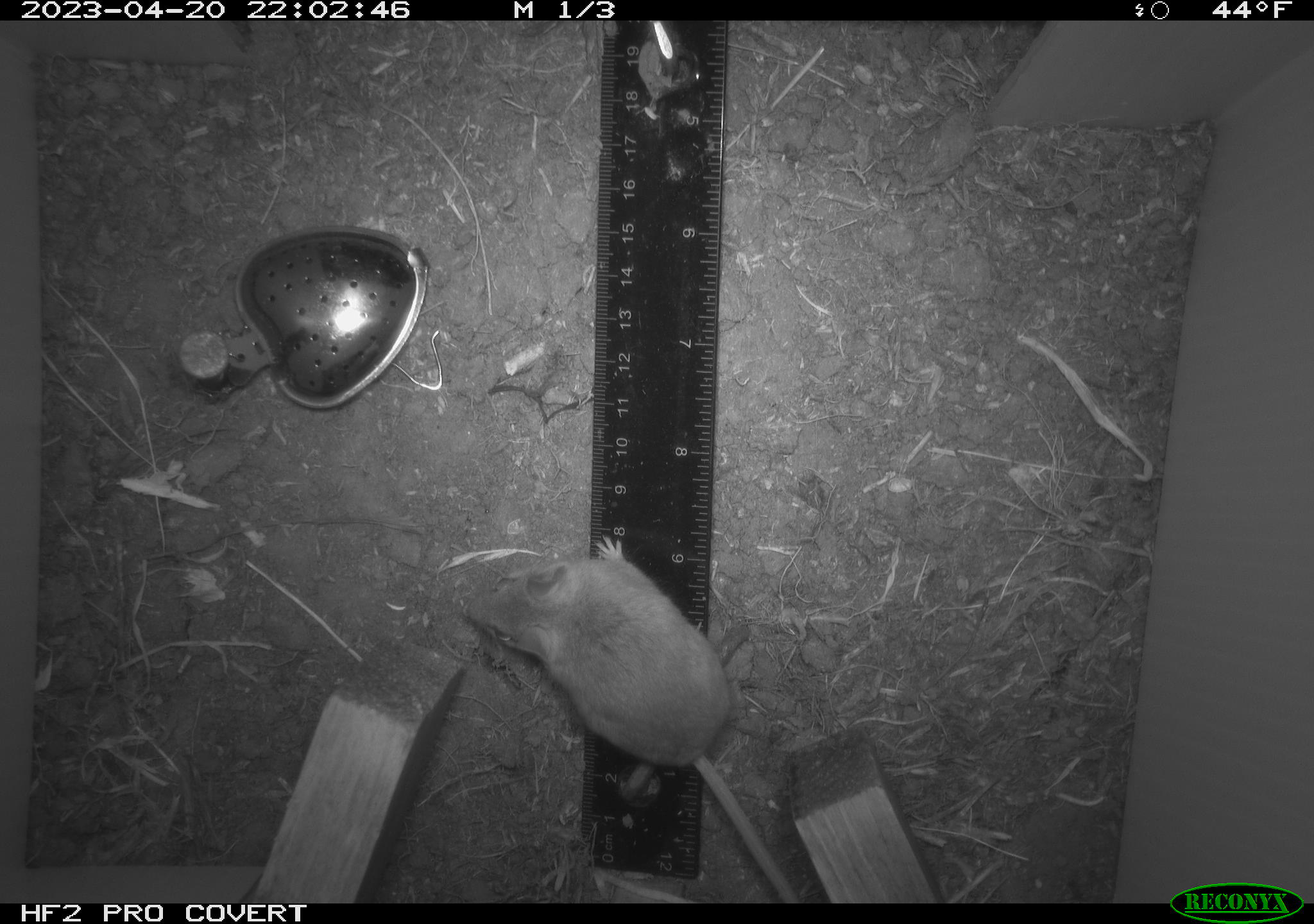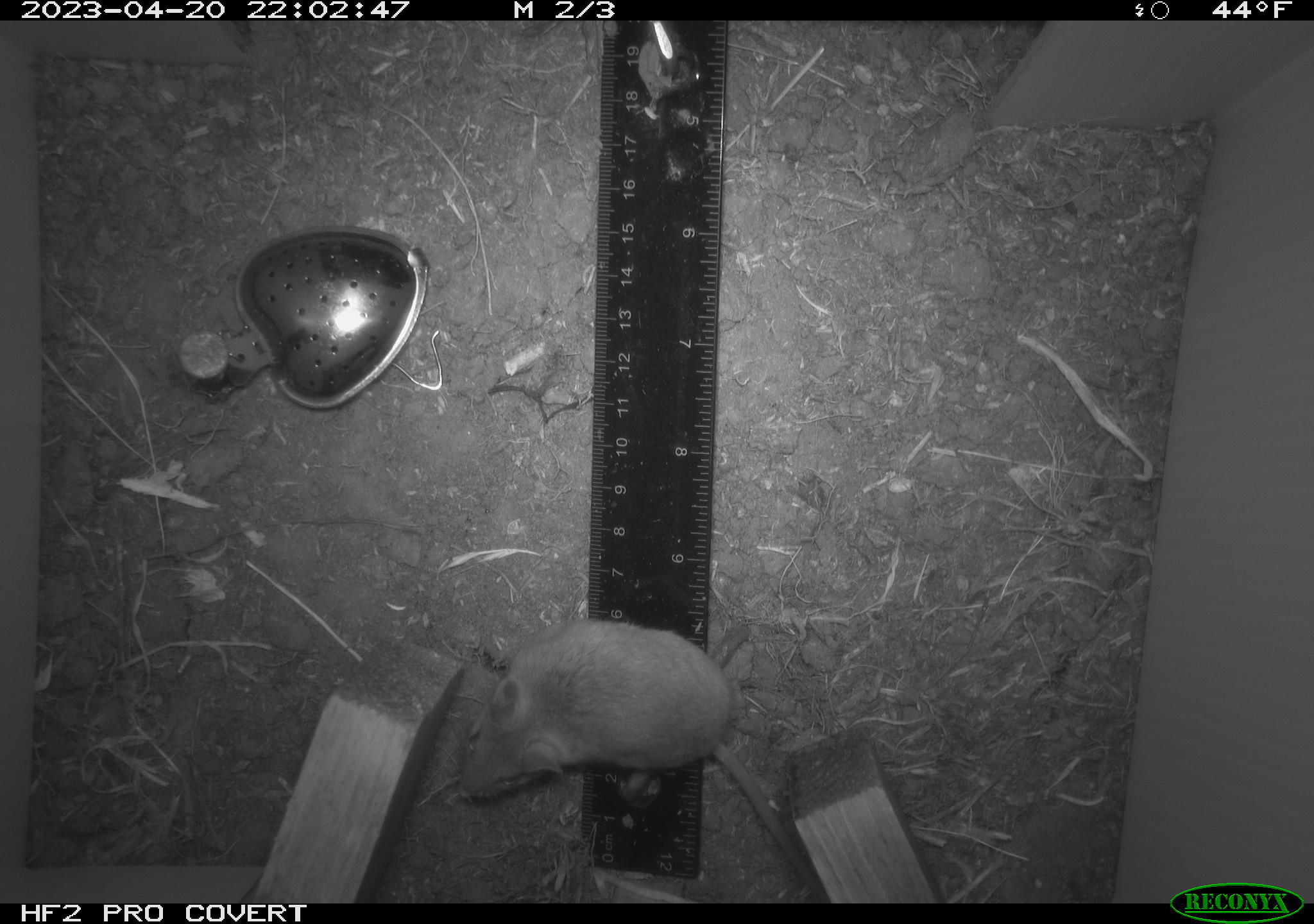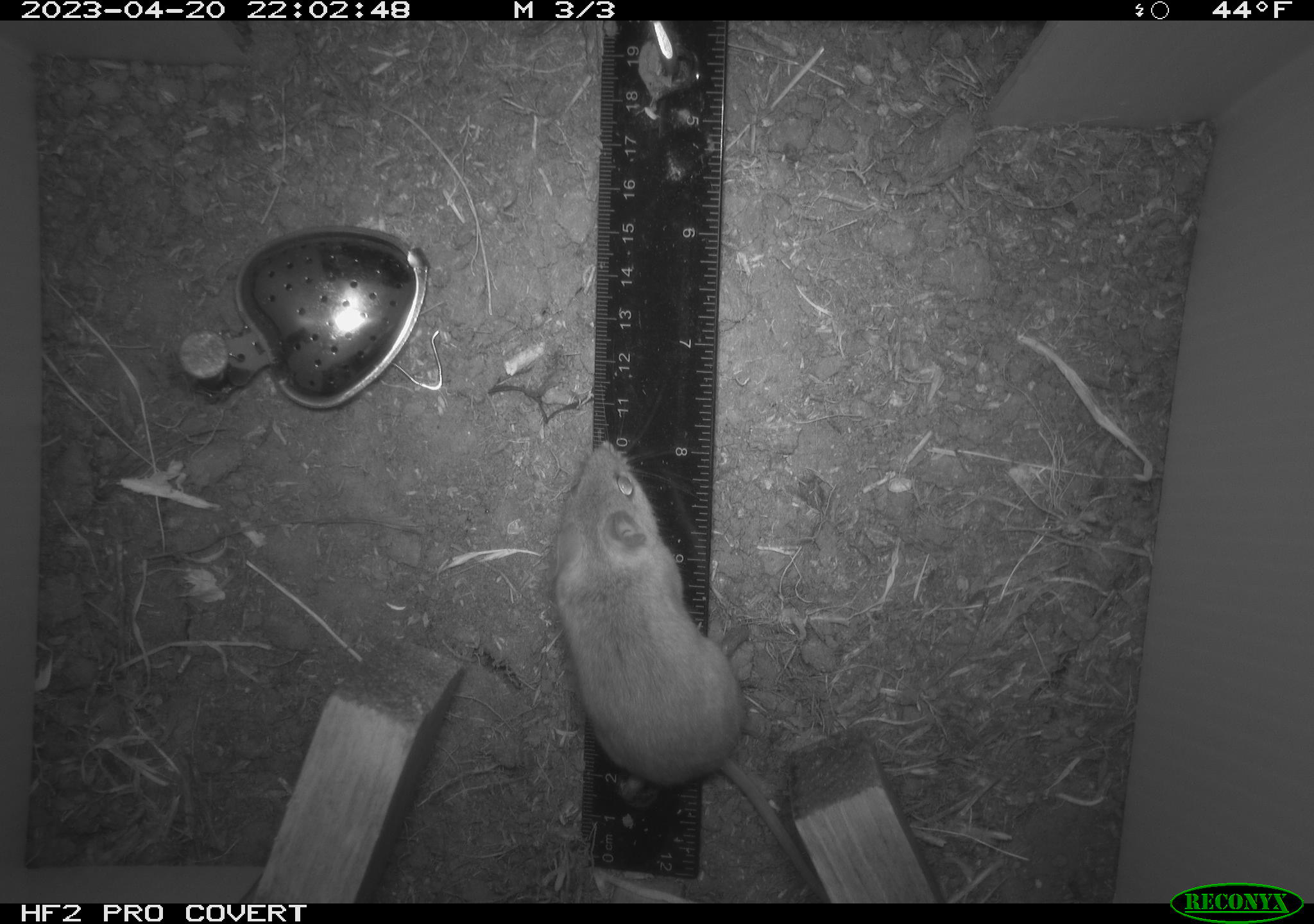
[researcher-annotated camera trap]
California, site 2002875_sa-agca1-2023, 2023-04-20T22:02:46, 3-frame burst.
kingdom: Animalia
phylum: Chordata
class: Mammalia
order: Rodentia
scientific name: Rodentia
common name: mouse species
Mouse species (Rodentia).